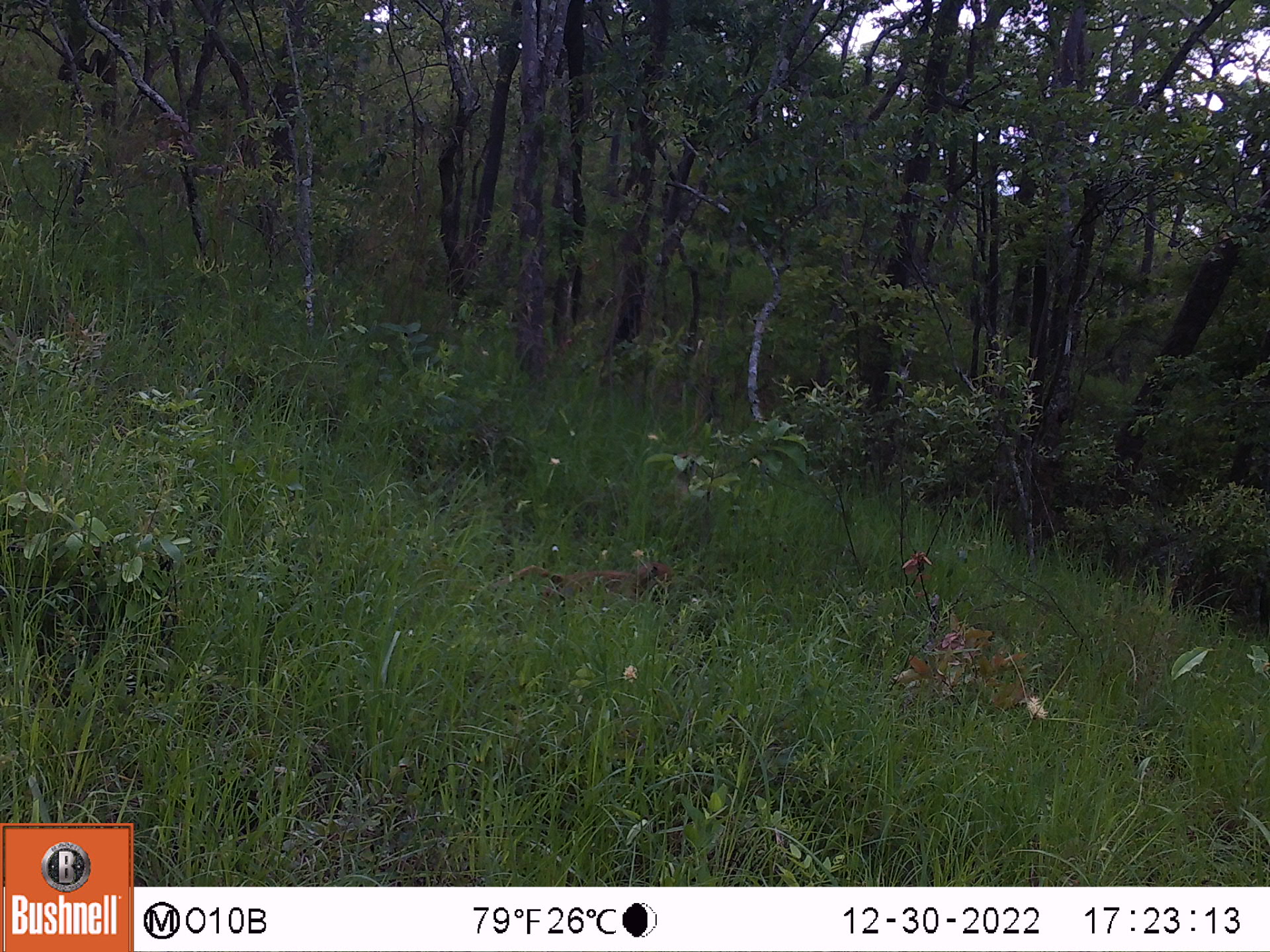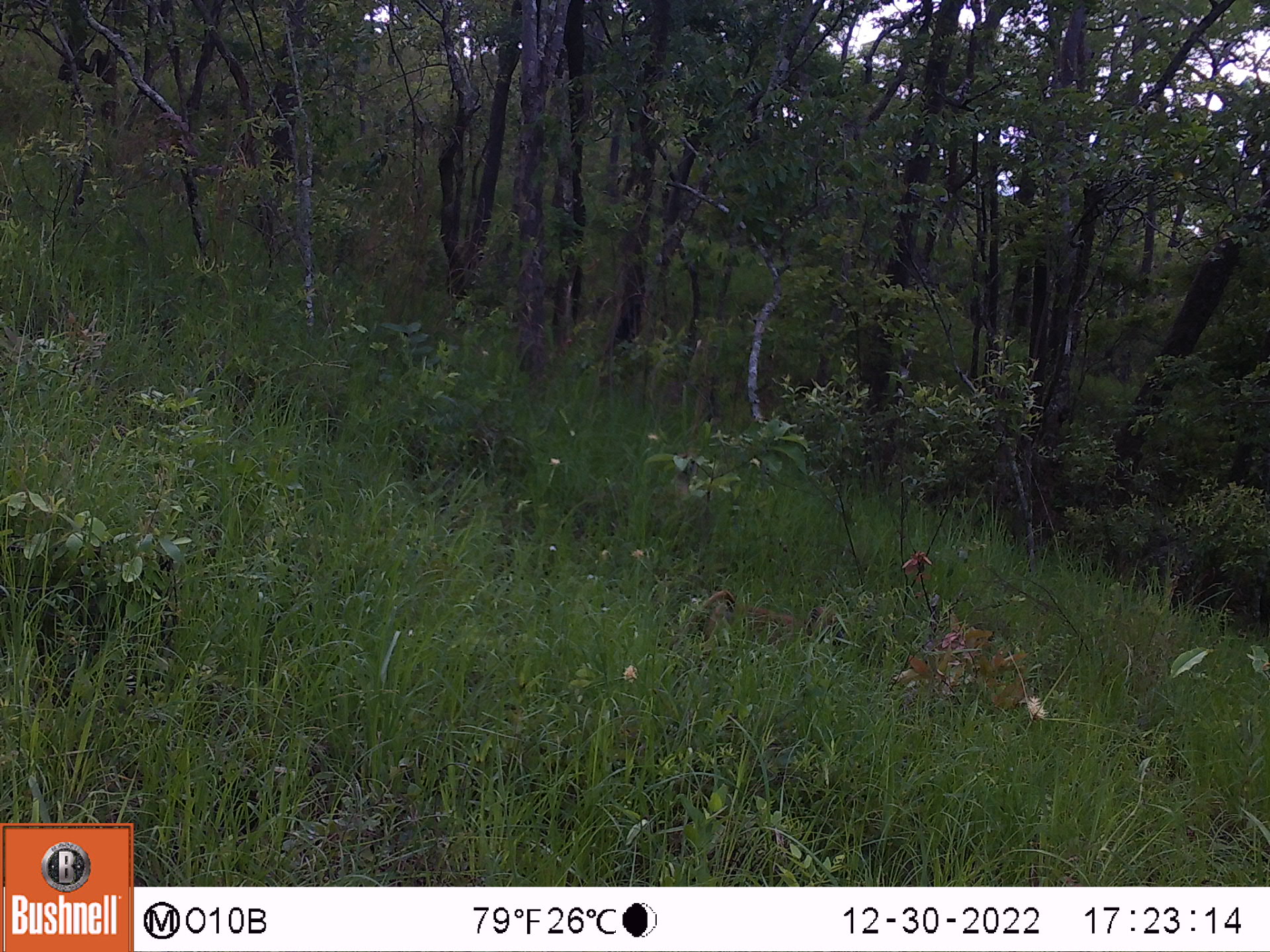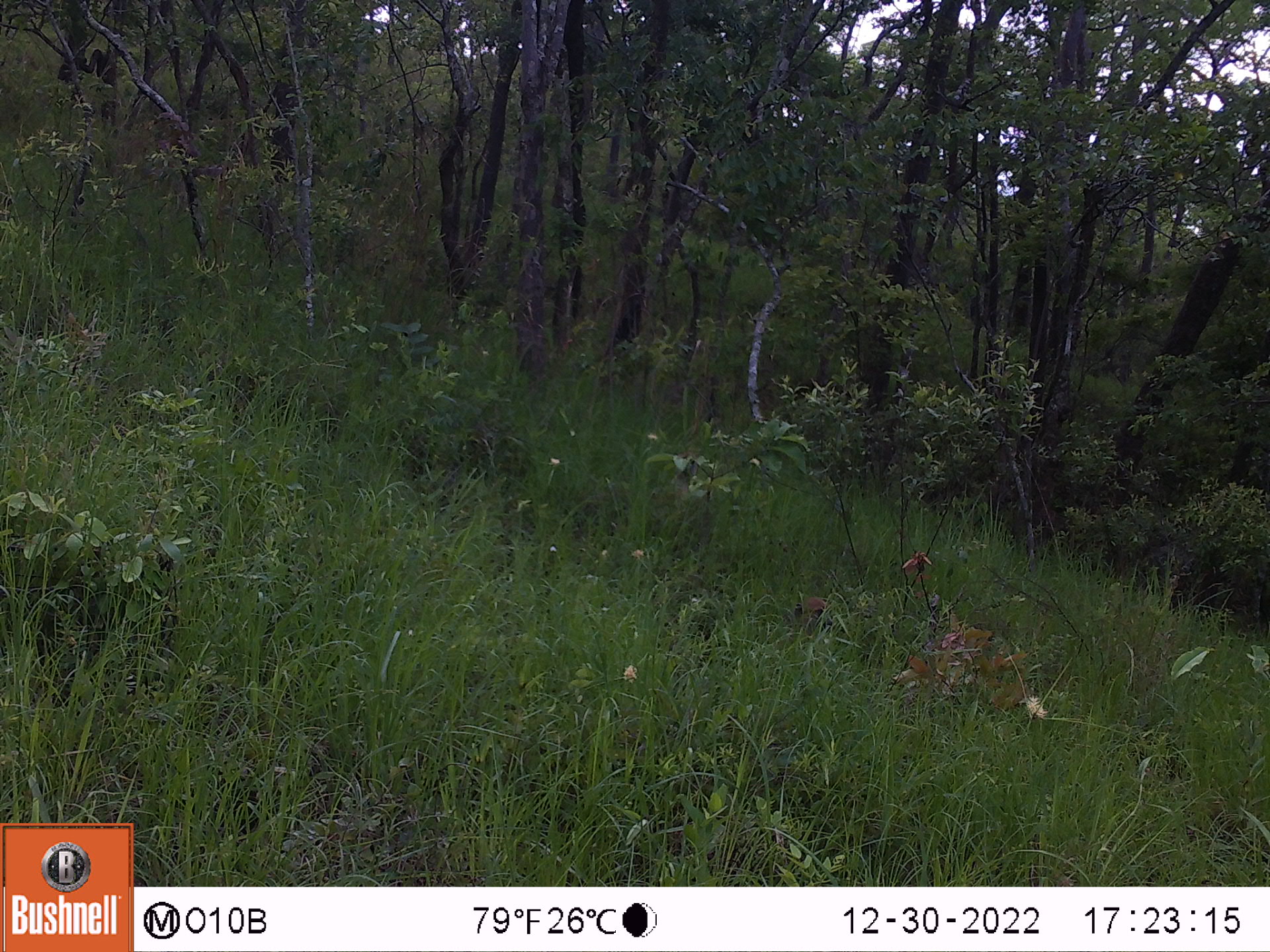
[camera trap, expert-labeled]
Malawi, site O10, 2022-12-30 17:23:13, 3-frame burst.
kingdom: Animalia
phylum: Chordata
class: Mammalia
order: Primates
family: Cercopithecidae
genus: Papio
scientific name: Papio cynocephalus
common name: yellow baboon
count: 1